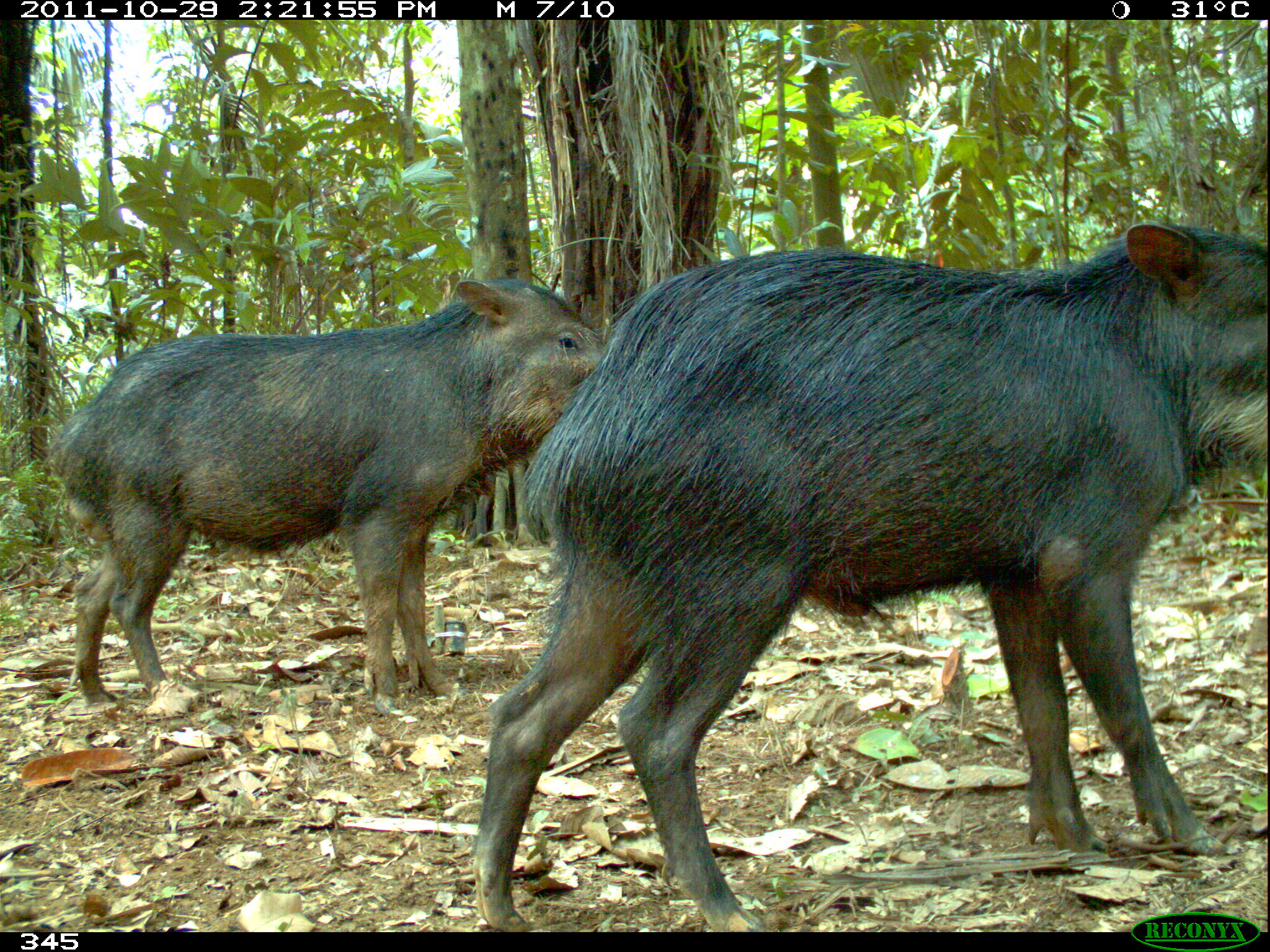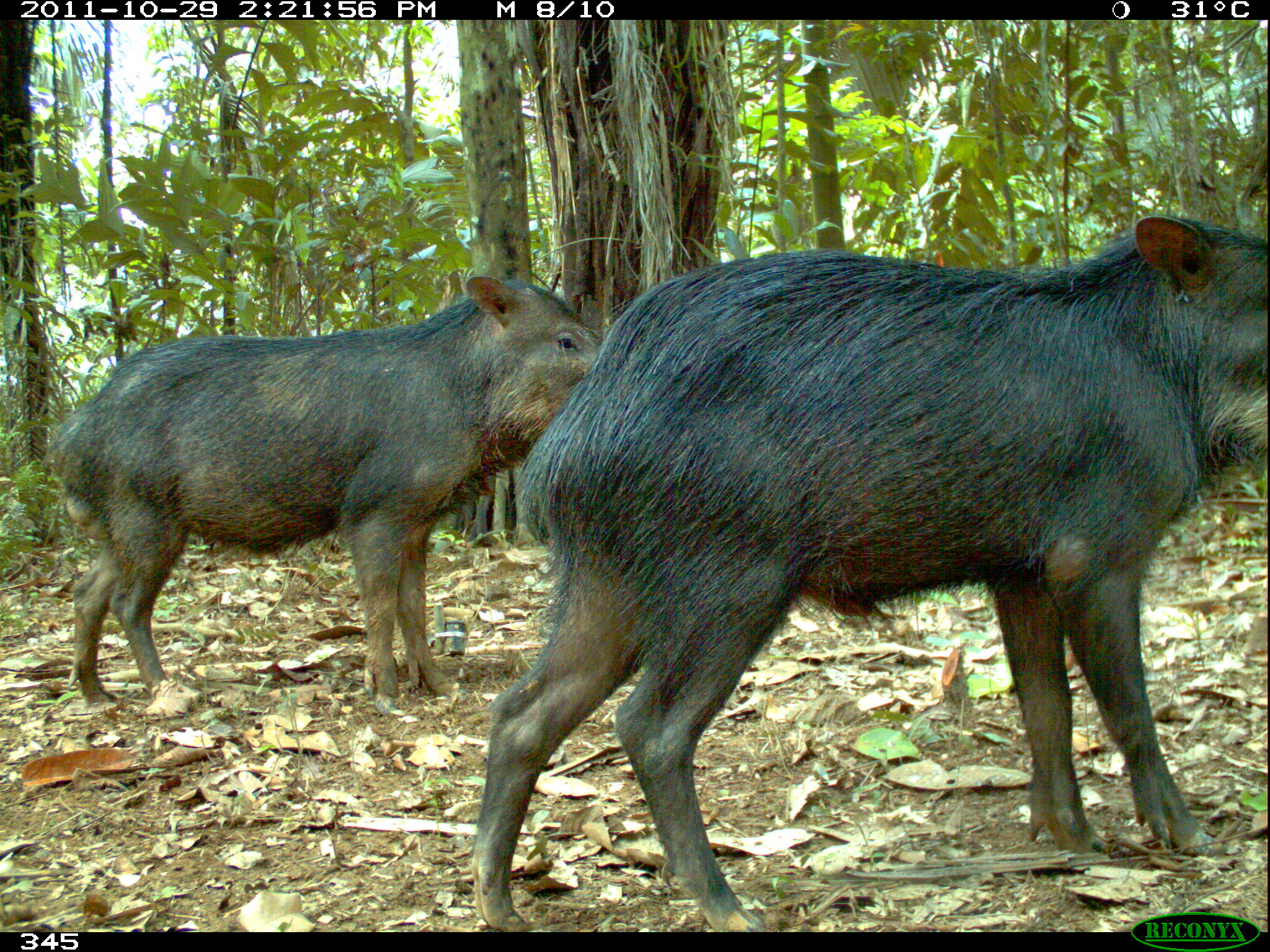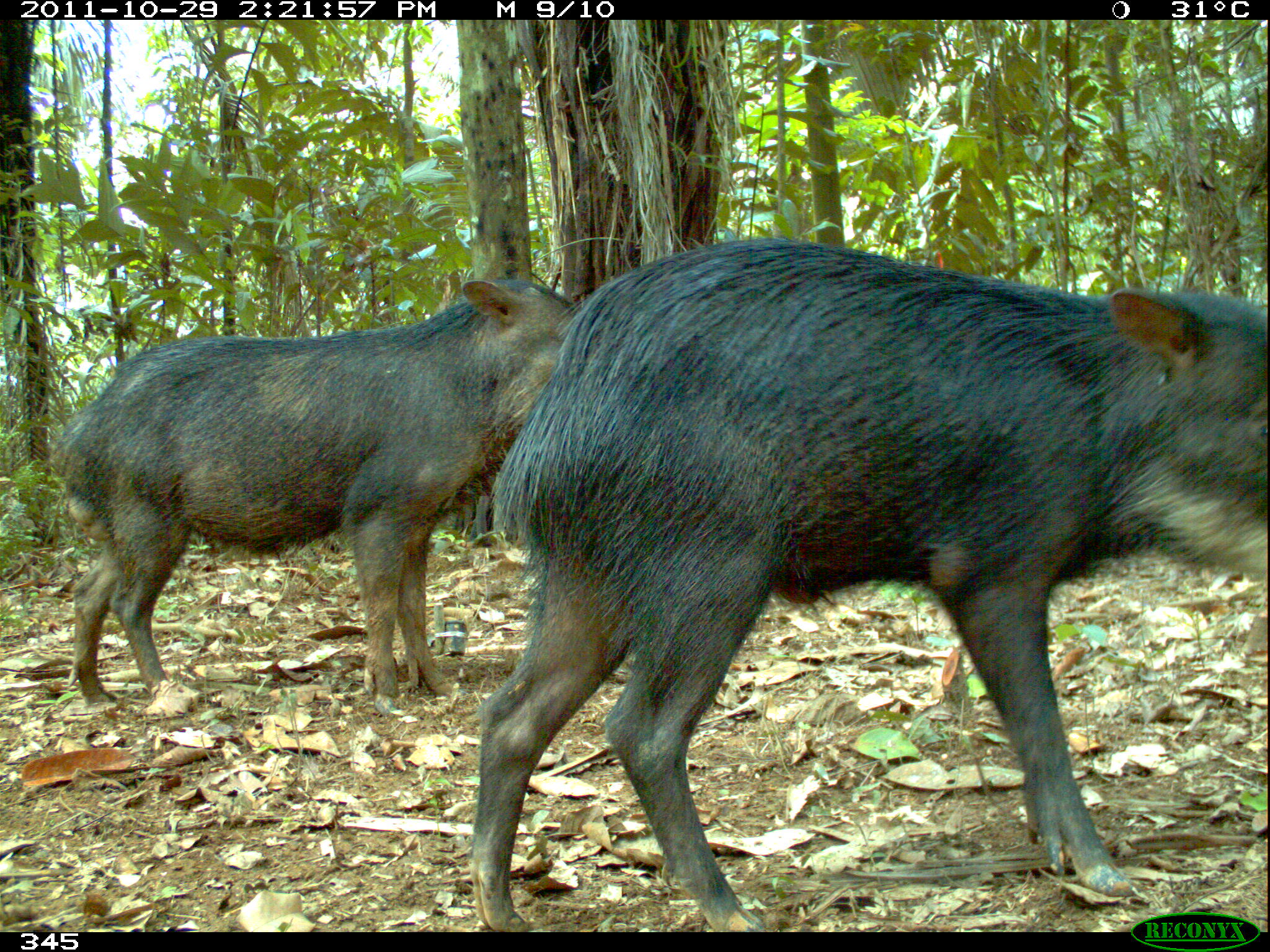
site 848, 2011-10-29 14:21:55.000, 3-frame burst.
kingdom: Animalia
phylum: Chordata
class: Mammalia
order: Artiodactyla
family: Tayassuidae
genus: Tayassu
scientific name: Tayassu pecari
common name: white-lipped peccary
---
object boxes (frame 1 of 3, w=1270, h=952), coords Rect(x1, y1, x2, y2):
tayassu pecari: Rect(472, 221, 1268, 931); Rect(43, 274, 608, 718)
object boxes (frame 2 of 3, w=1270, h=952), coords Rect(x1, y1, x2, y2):
tayassu pecari: Rect(467, 214, 1267, 933); Rect(49, 271, 606, 715)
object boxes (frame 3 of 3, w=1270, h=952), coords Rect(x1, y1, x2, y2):
tayassu pecari: Rect(468, 238, 1268, 934); Rect(56, 271, 578, 720)